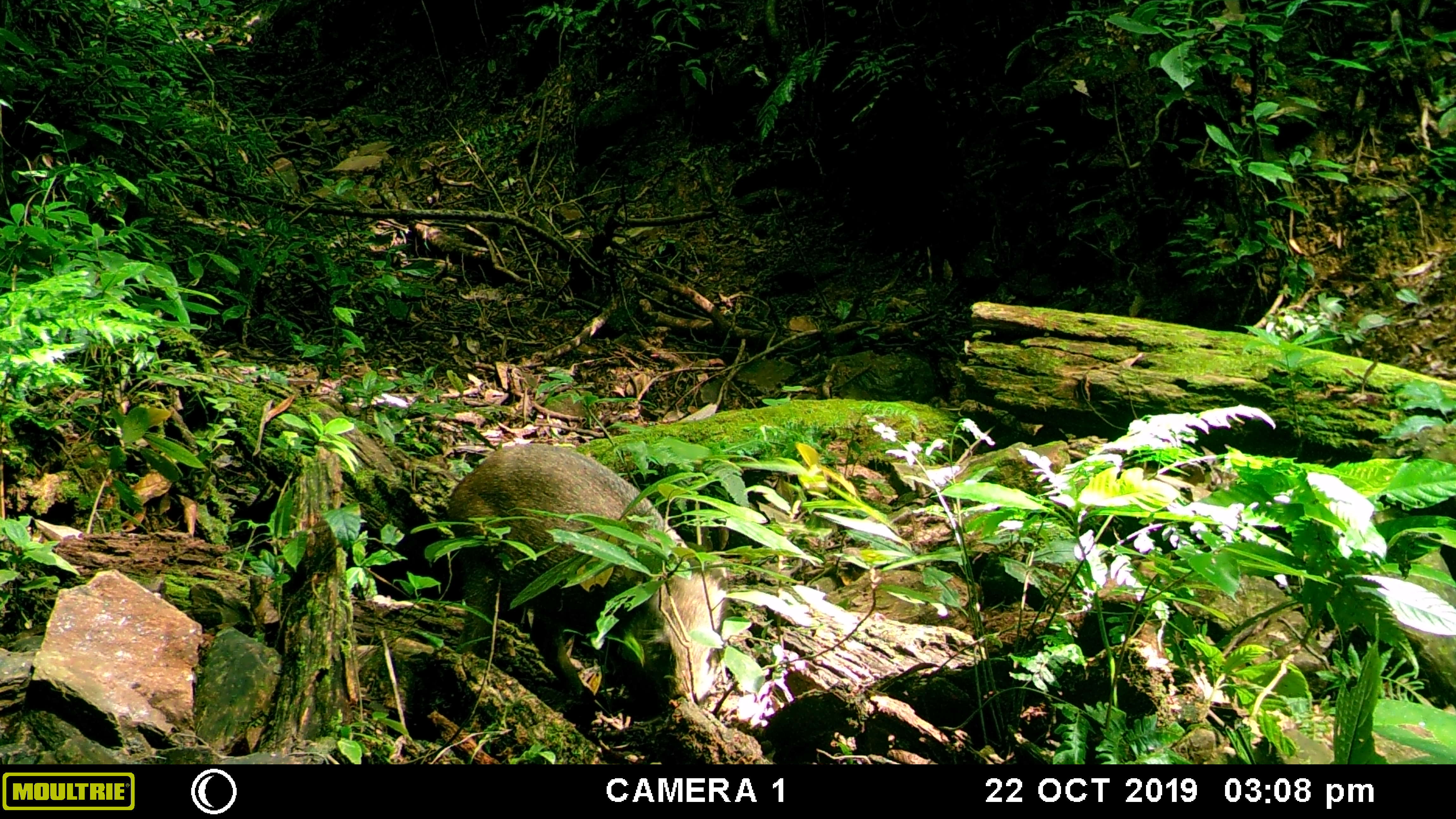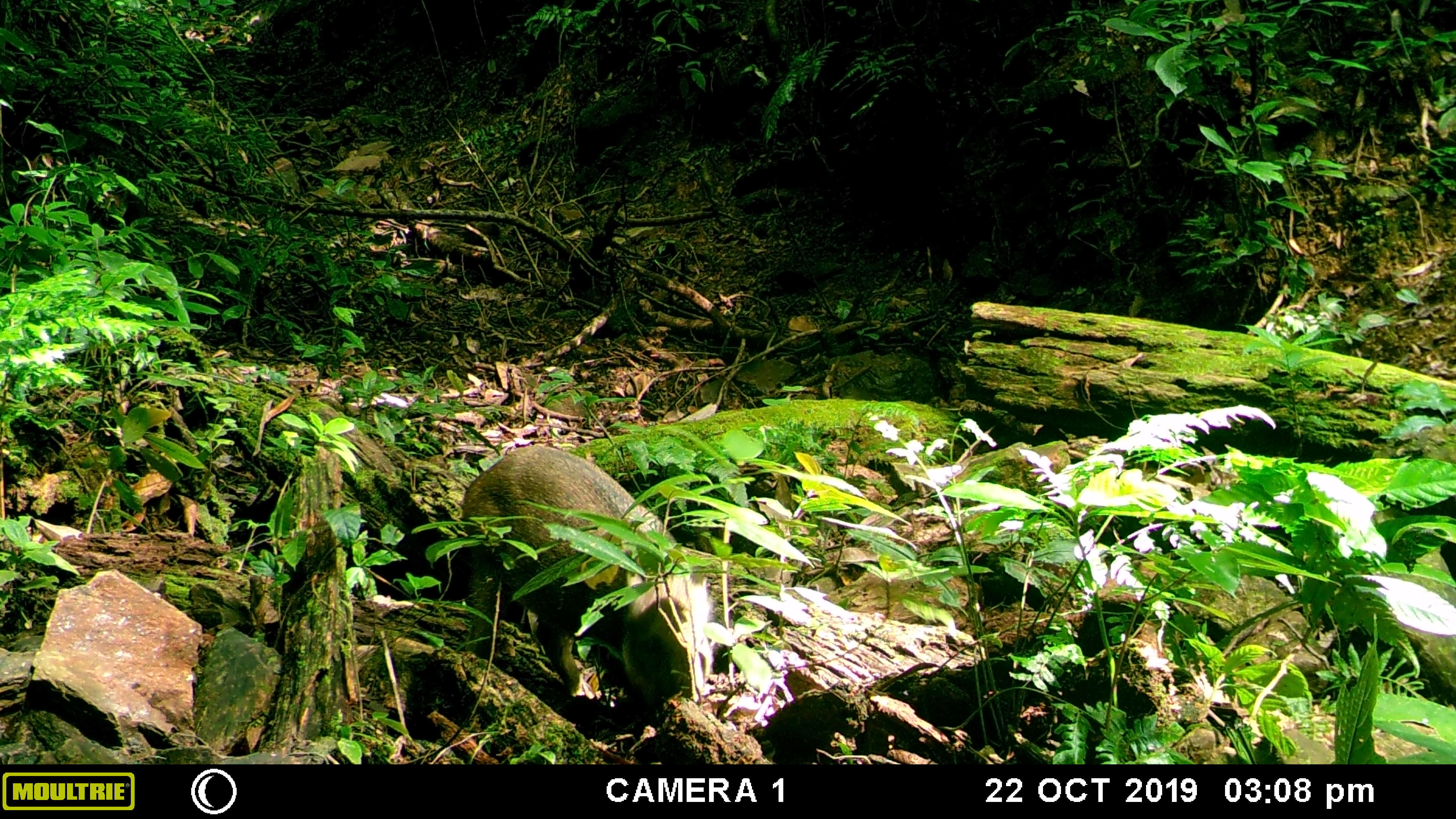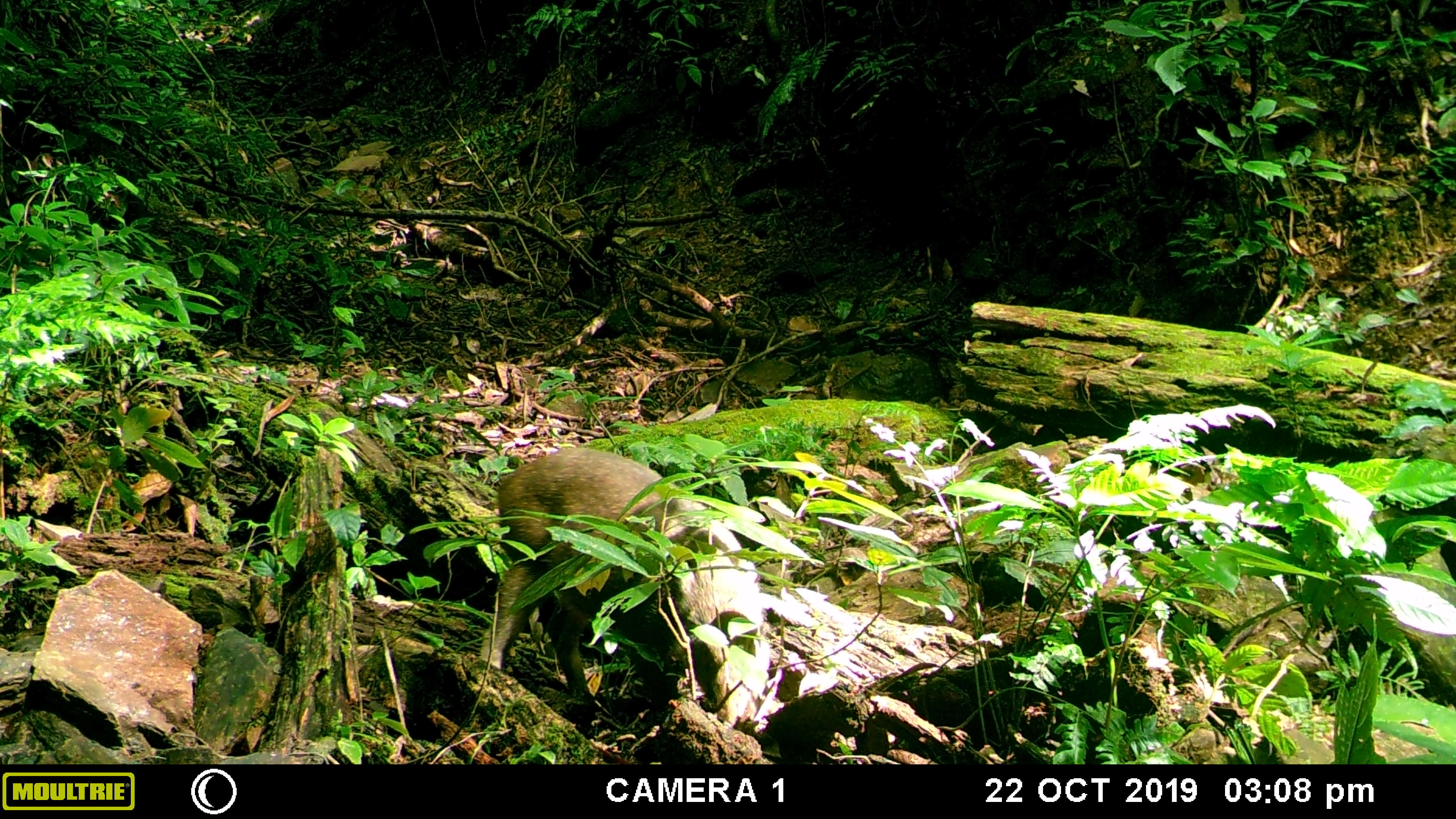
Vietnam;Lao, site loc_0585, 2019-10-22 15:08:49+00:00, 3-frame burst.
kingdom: Animalia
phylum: Chordata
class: Mammalia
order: Artiodactyla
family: Suidae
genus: Sus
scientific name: Sus scrofa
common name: eurasian wild pig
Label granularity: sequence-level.